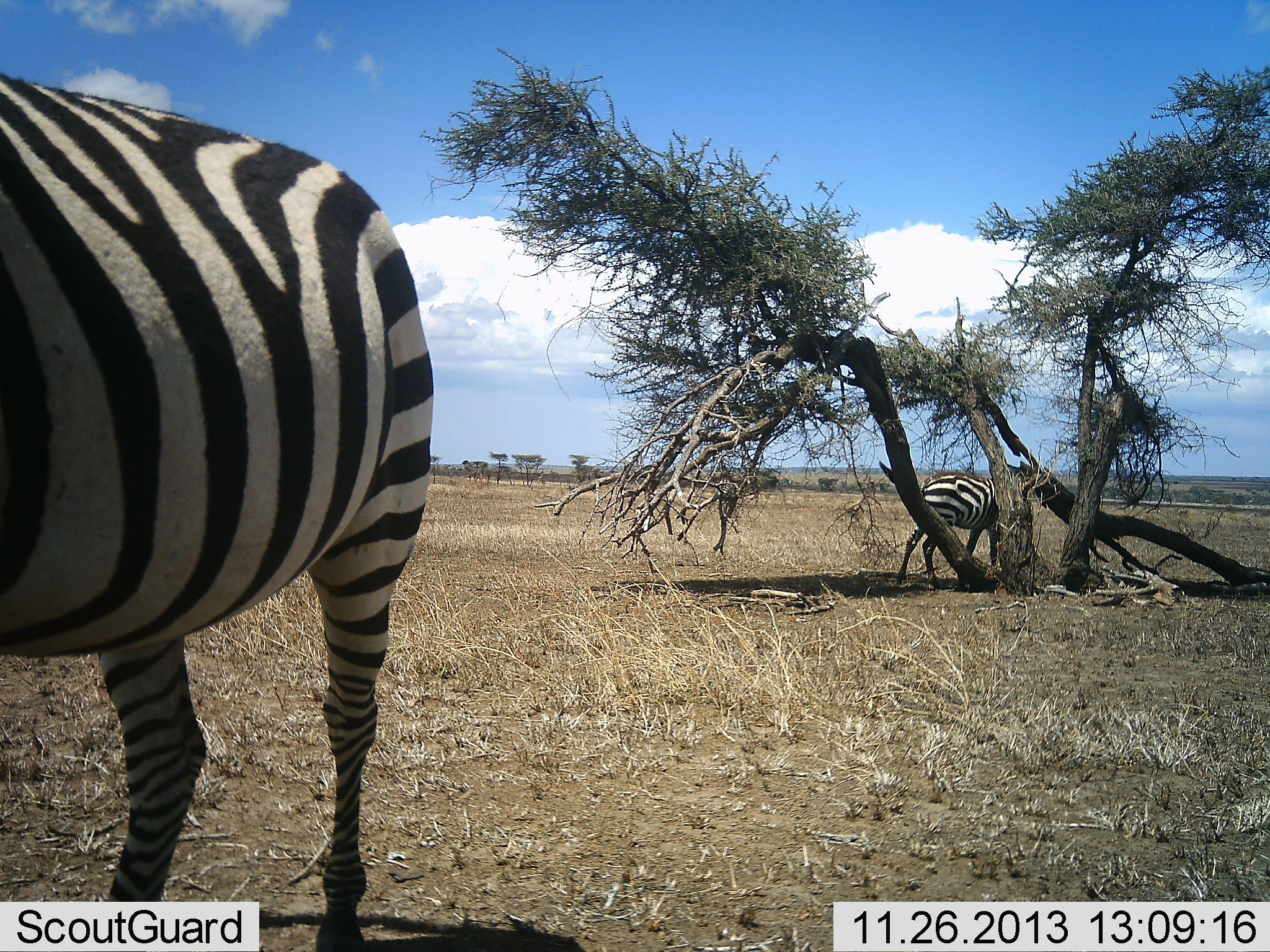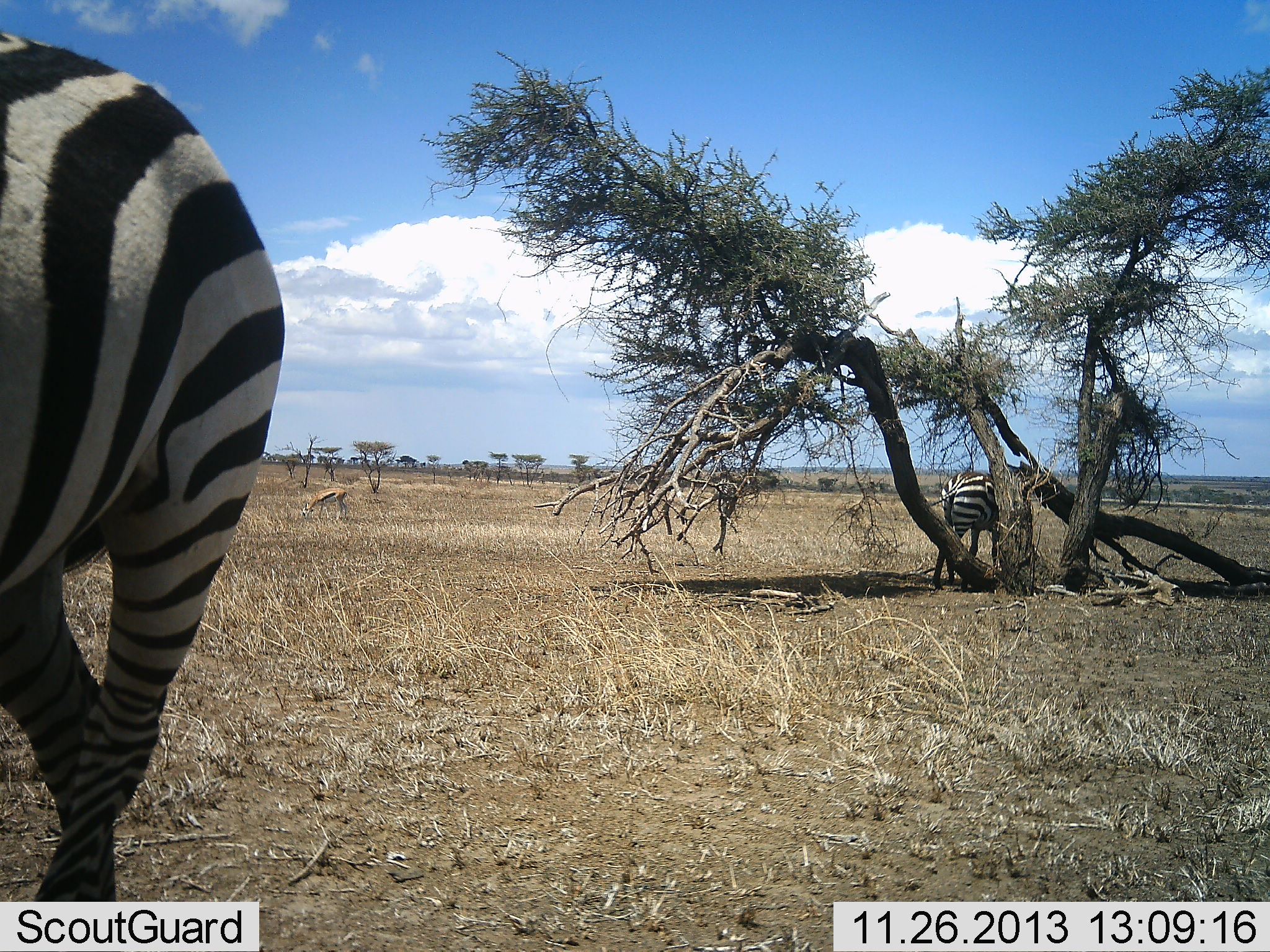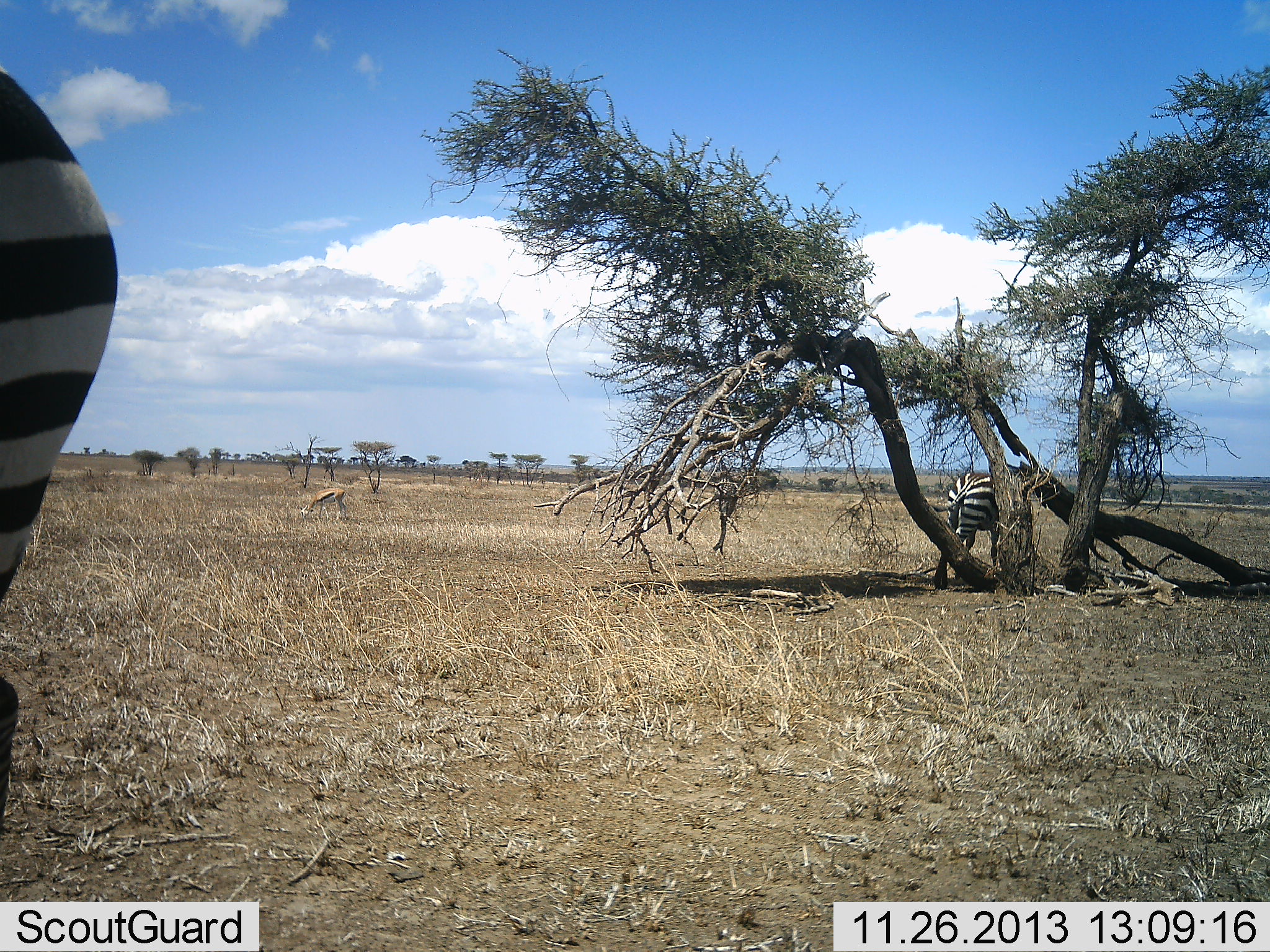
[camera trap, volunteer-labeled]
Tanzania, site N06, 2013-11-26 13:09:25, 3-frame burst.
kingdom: Animalia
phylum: Chordata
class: Mammalia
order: Artiodactyla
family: Bovidae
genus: Eudorcas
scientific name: Eudorcas thomsonii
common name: thomson's gazelle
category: gazellethomsons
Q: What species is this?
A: Gazellethomsons (thomson's gazelle) (Eudorcas thomsonii).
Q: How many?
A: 1.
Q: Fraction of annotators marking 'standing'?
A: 12%.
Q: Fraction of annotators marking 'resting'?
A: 0%.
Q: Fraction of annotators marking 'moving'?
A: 0%.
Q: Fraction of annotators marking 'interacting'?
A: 0%.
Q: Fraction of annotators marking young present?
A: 0%.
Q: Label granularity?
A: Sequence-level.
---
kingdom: Animalia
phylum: Chordata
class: Mammalia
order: Perissodactyla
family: Equidae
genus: Equus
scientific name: Equus quagga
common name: plains zebra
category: zebra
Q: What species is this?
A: Zebra (plains zebra) (Equus quagga).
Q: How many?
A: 2.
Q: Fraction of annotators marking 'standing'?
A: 55%.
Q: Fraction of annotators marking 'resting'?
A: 15%.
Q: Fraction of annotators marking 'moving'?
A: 40%.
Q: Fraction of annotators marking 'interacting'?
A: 0%.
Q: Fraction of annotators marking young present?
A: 0%.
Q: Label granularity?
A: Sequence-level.